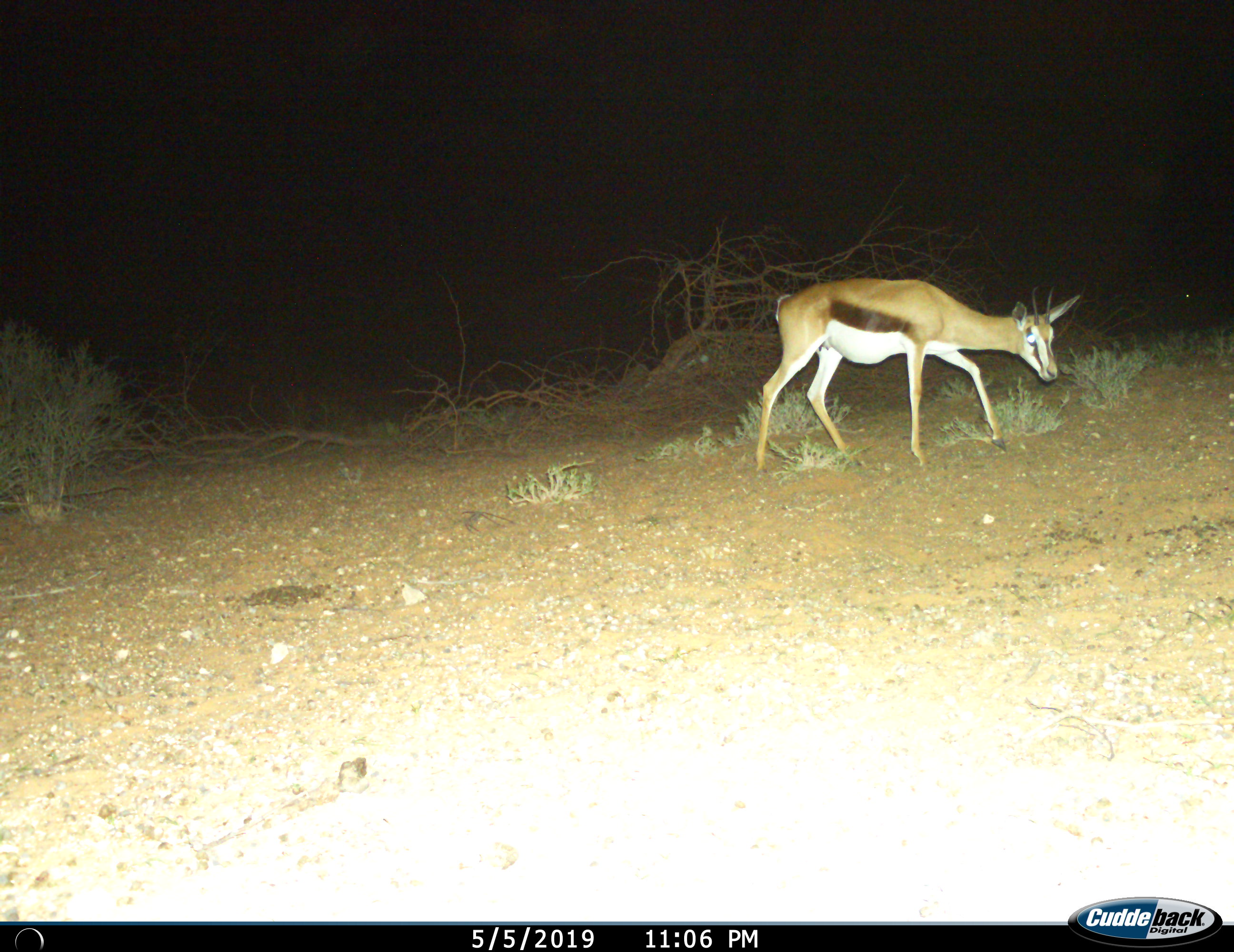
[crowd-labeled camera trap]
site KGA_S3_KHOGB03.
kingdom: Animalia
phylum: Chordata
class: Mammalia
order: Artiodactyla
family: Bovidae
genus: Antidorcas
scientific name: Antidorcas marsupialis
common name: springbok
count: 1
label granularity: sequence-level